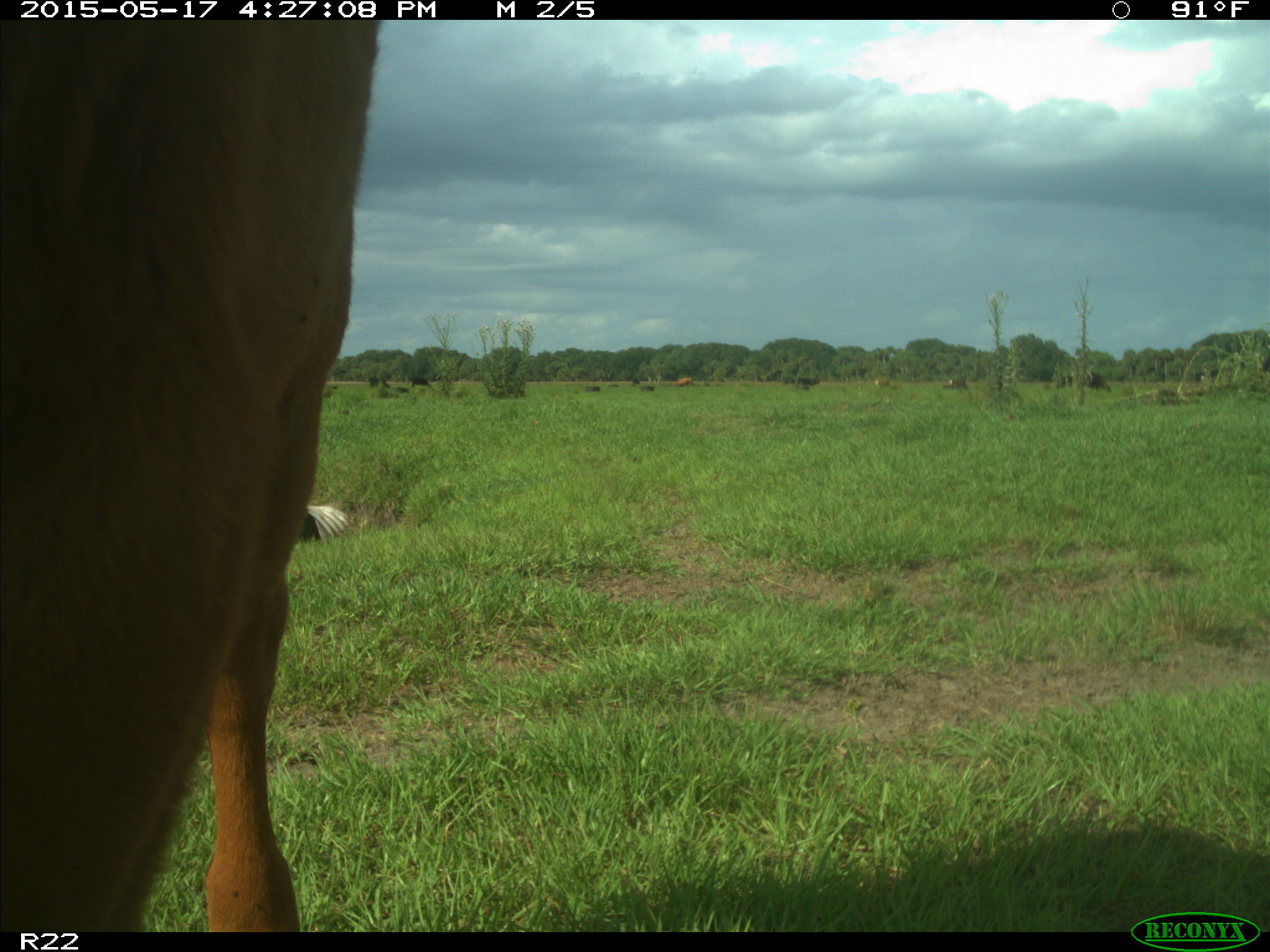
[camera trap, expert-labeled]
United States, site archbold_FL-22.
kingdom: Animalia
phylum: Chordata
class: Mammalia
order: Artiodactyla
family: Bovidae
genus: Bos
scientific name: Bos taurus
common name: domestic cow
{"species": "Bos taurus (domestic cow)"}